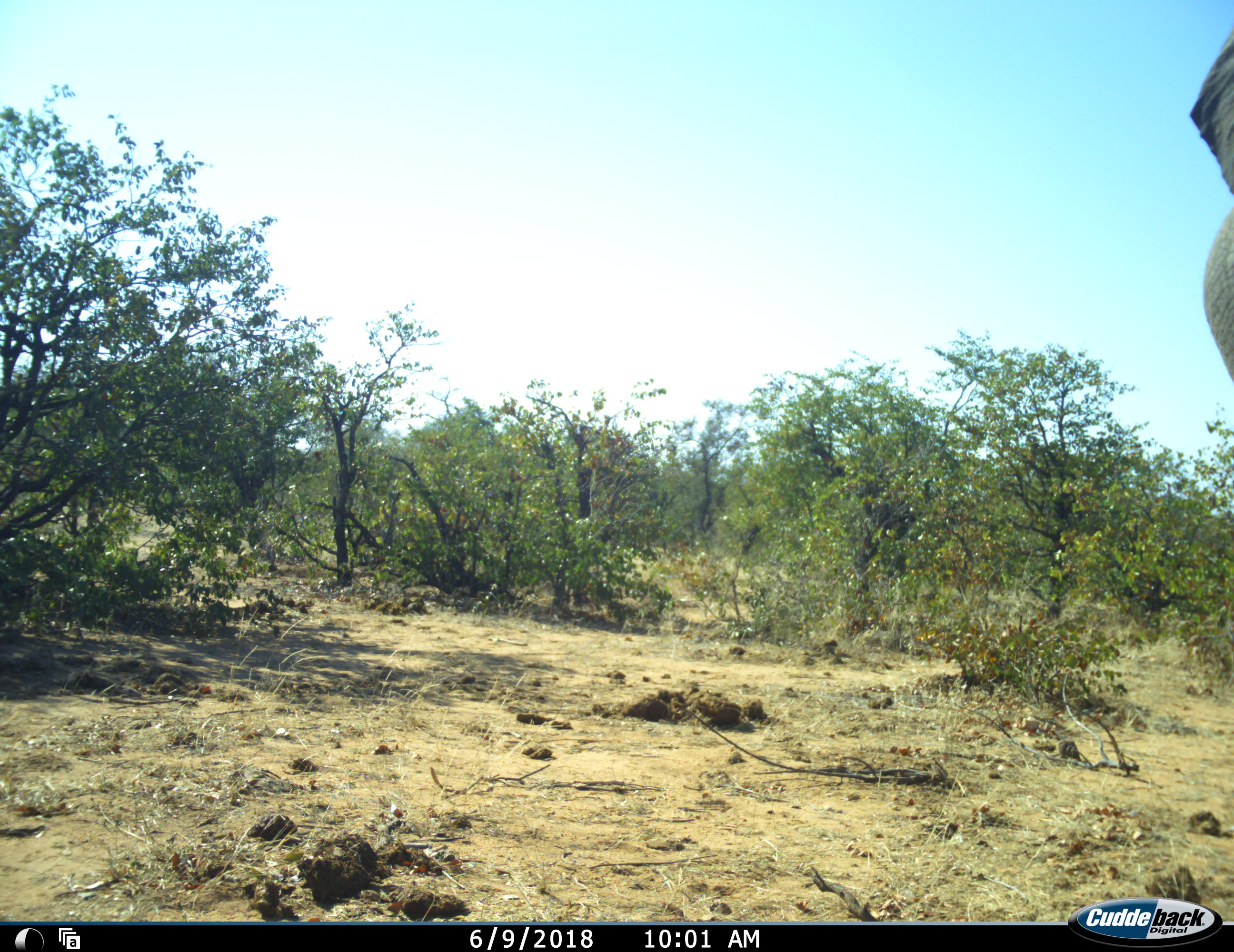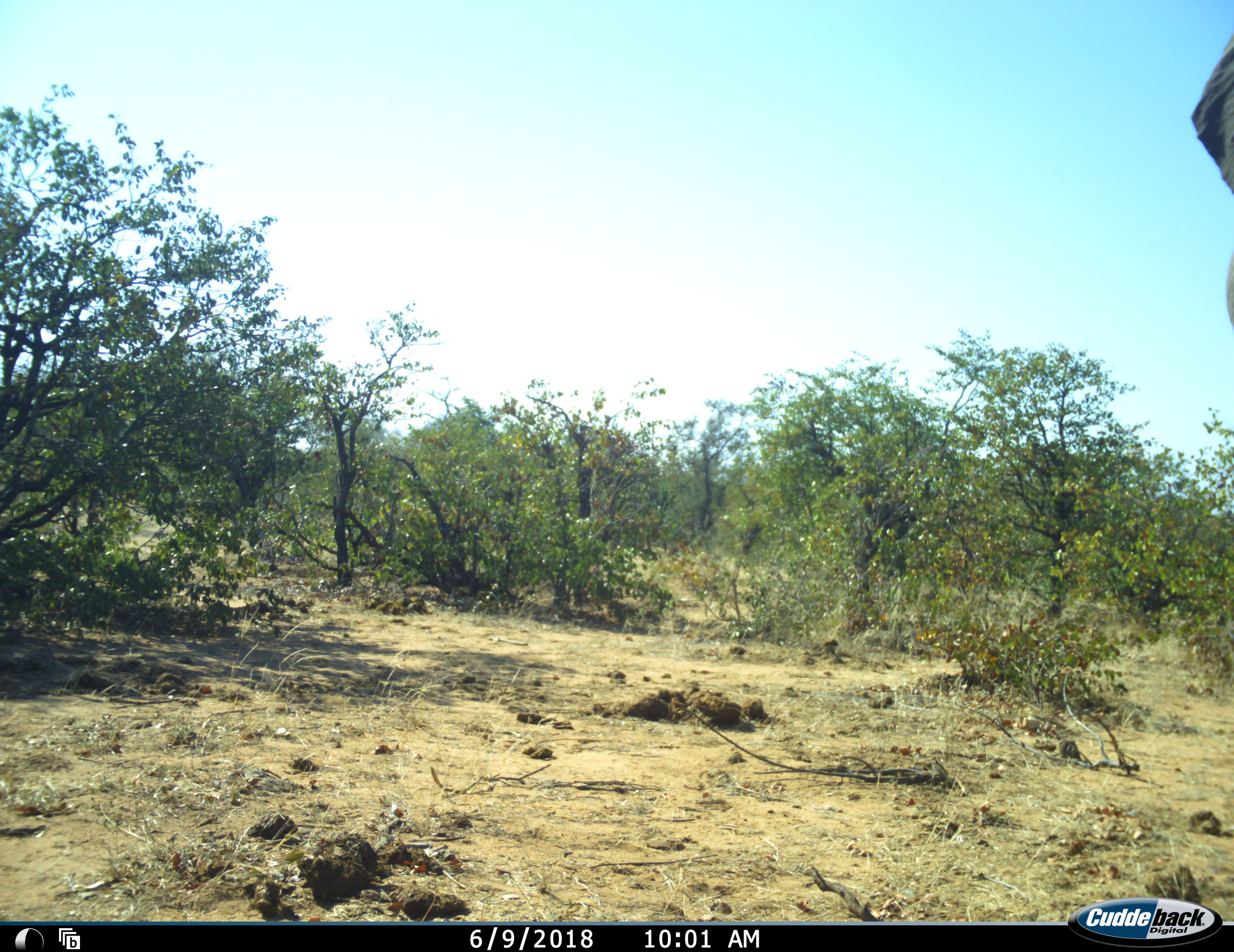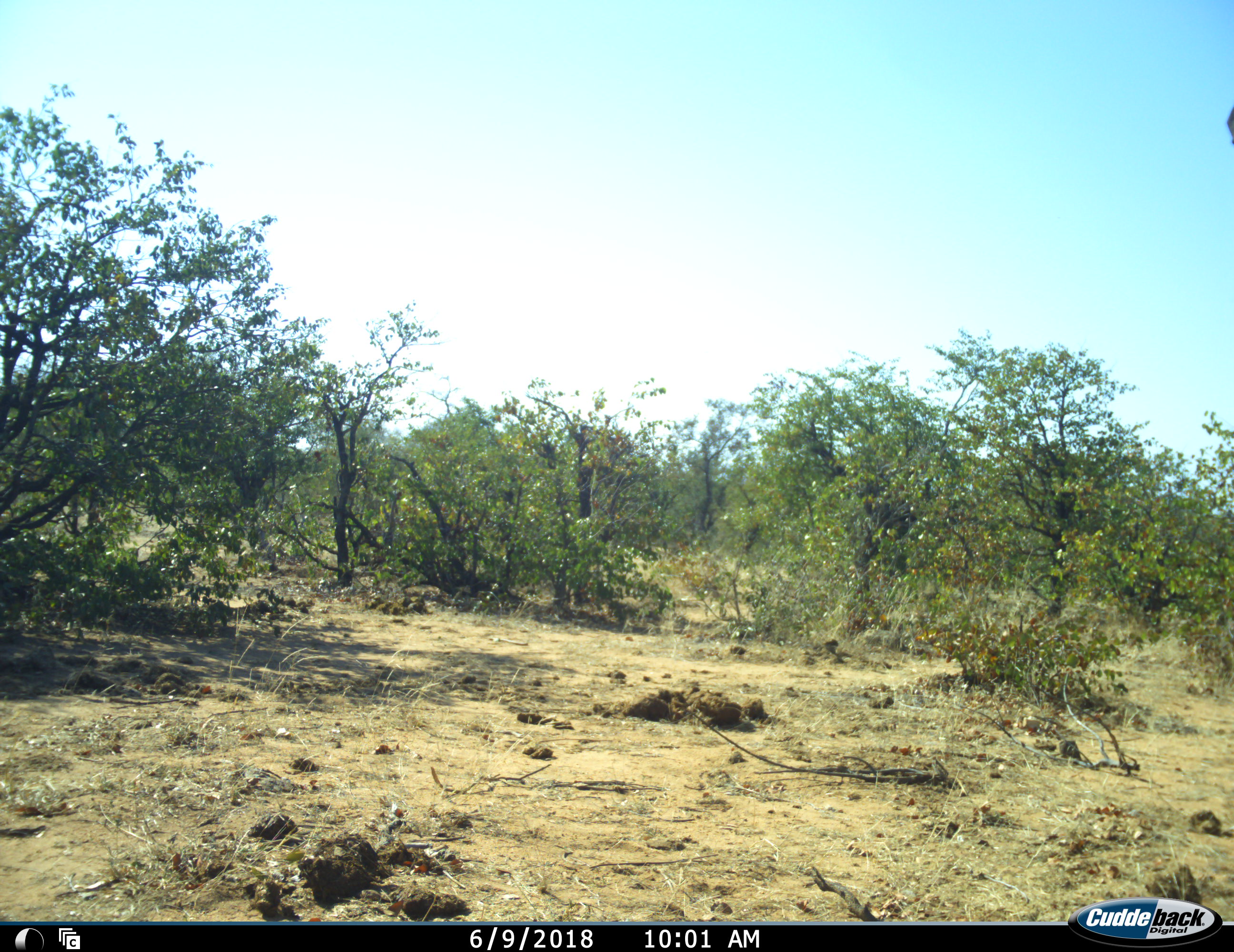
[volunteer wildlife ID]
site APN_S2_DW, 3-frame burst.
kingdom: Animalia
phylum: Chordata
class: Mammalia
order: Proboscidea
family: Elephantidae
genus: Loxodonta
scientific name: Loxodonta africana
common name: african bush elephant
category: elephant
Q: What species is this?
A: Elephant (african bush elephant) (Loxodonta africana).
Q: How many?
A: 1.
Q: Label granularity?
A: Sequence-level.